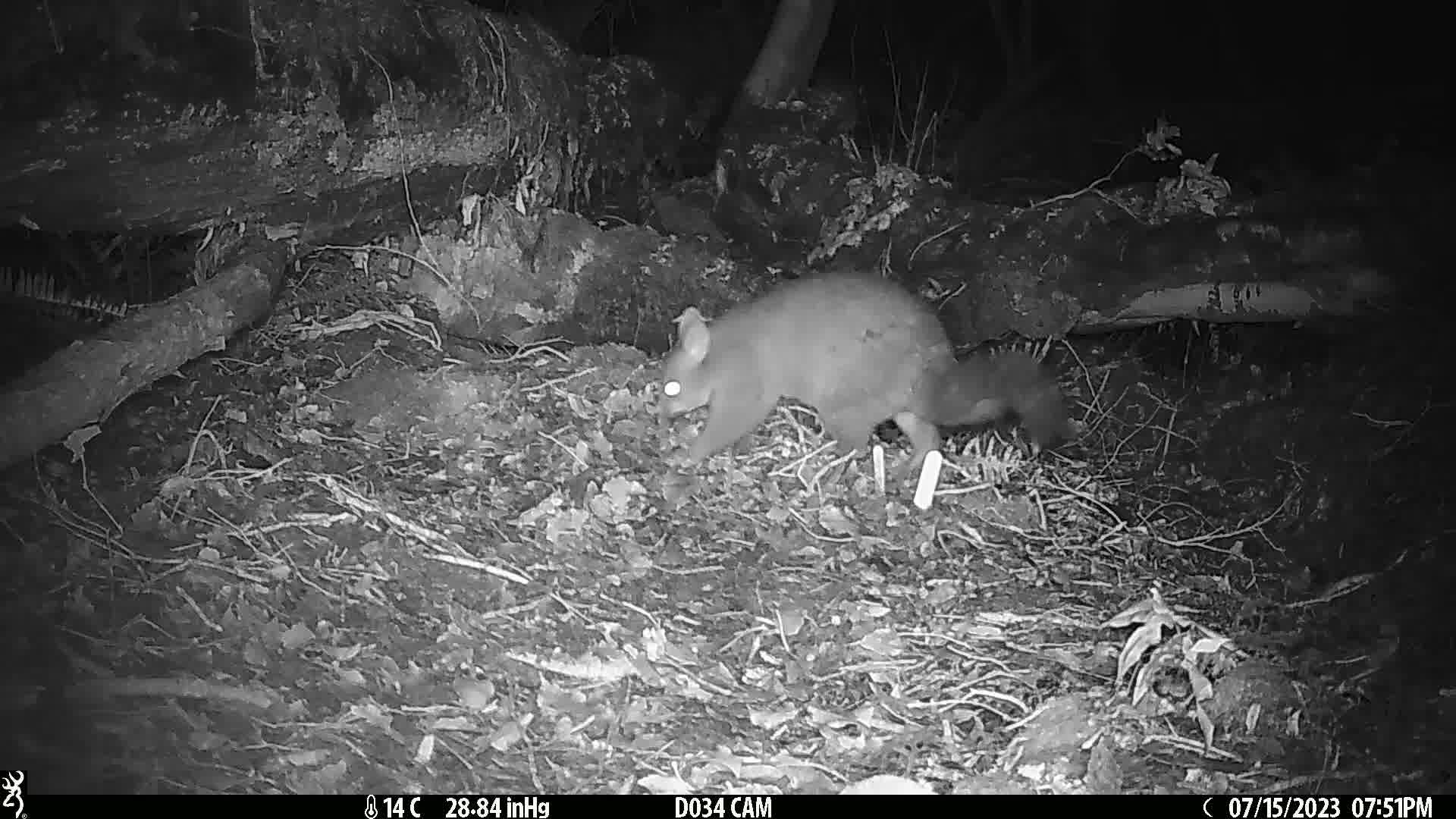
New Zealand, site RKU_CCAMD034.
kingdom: Animalia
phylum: Chordata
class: Mammalia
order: Diprotodontia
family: Phalangeridae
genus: Trichosurus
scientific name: Trichosurus vulpecula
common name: common brushtail possum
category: possum